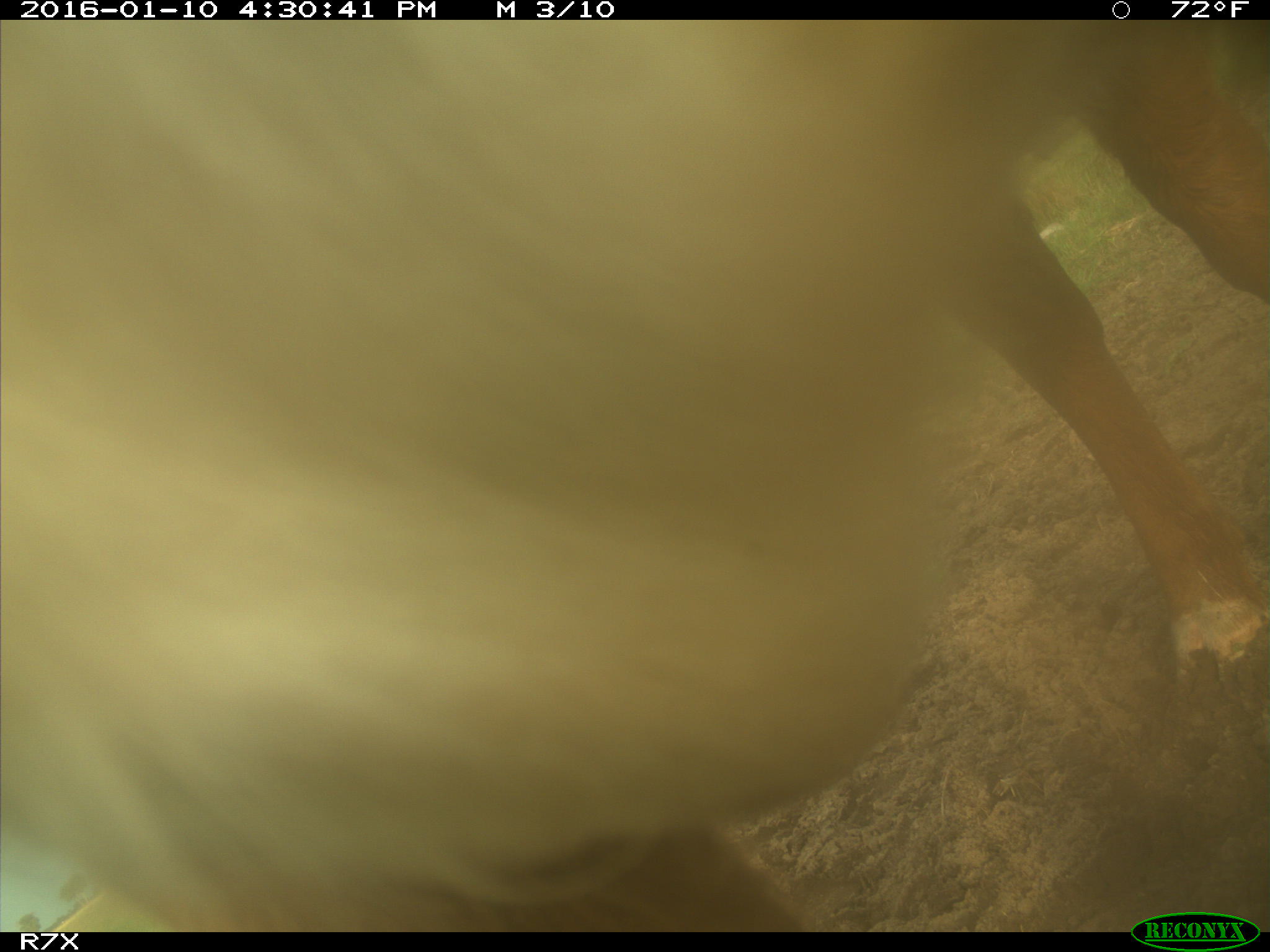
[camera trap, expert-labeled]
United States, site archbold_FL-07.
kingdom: Animalia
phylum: Chordata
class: Mammalia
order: Artiodactyla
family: Bovidae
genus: Bos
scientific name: Bos taurus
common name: domestic cow